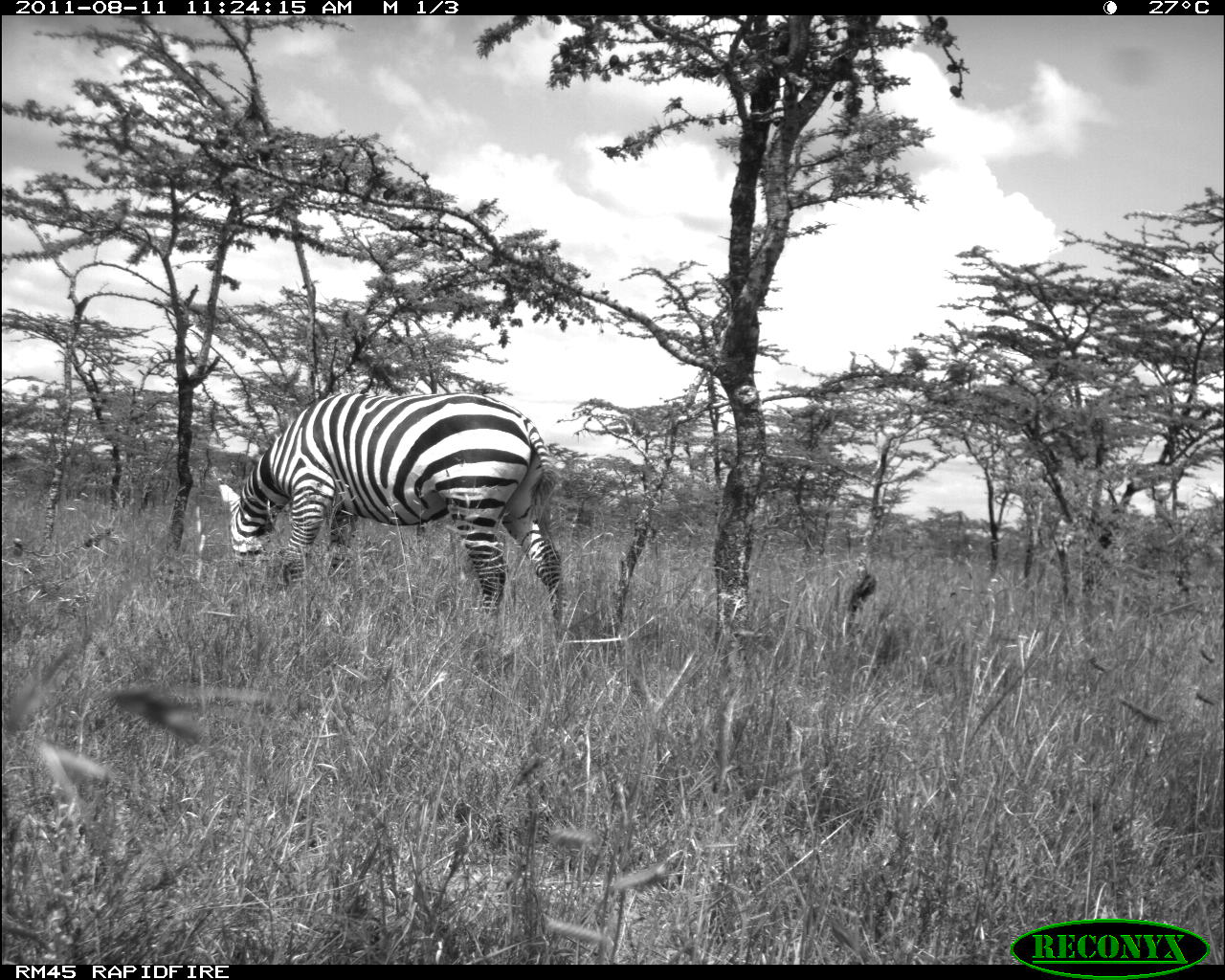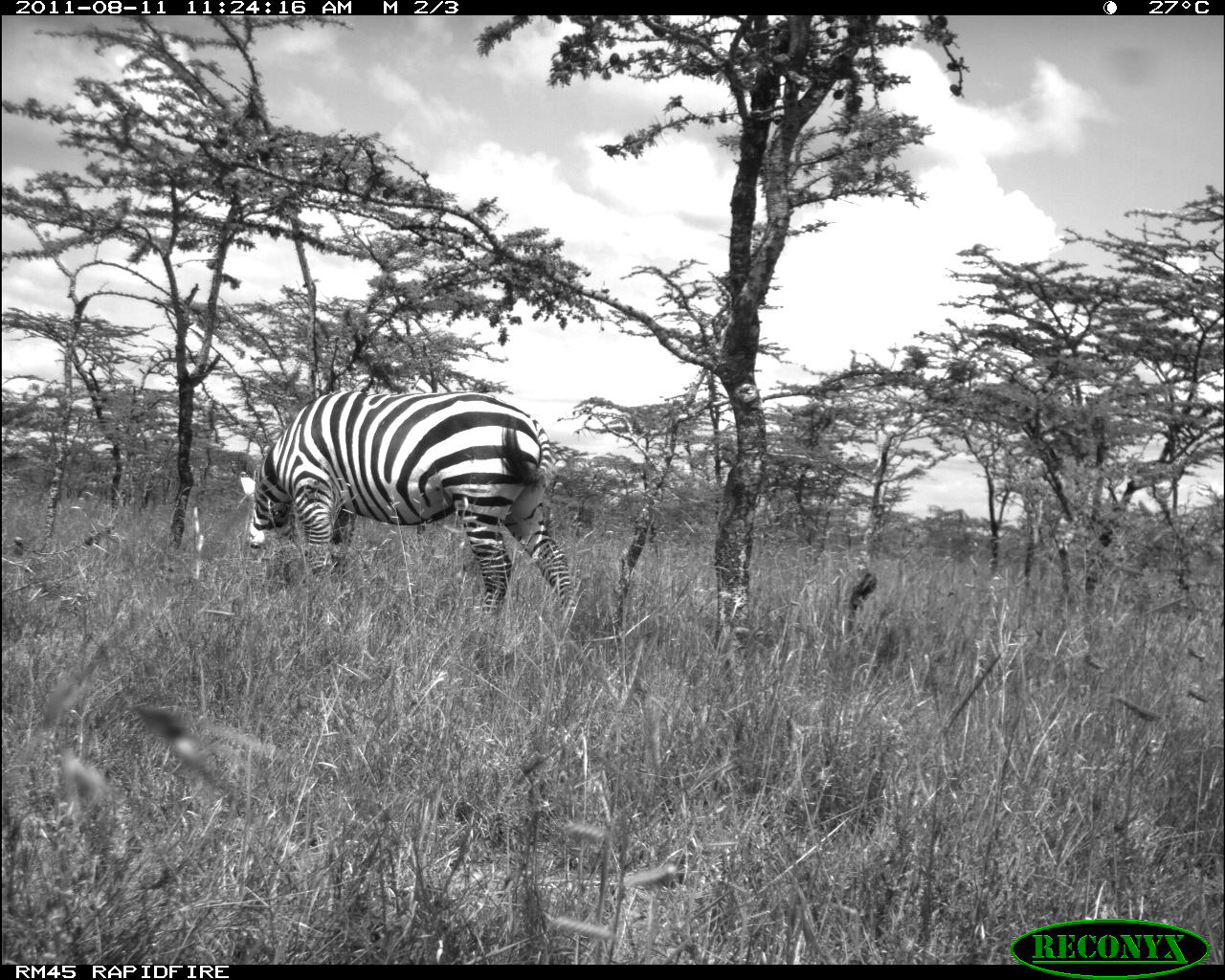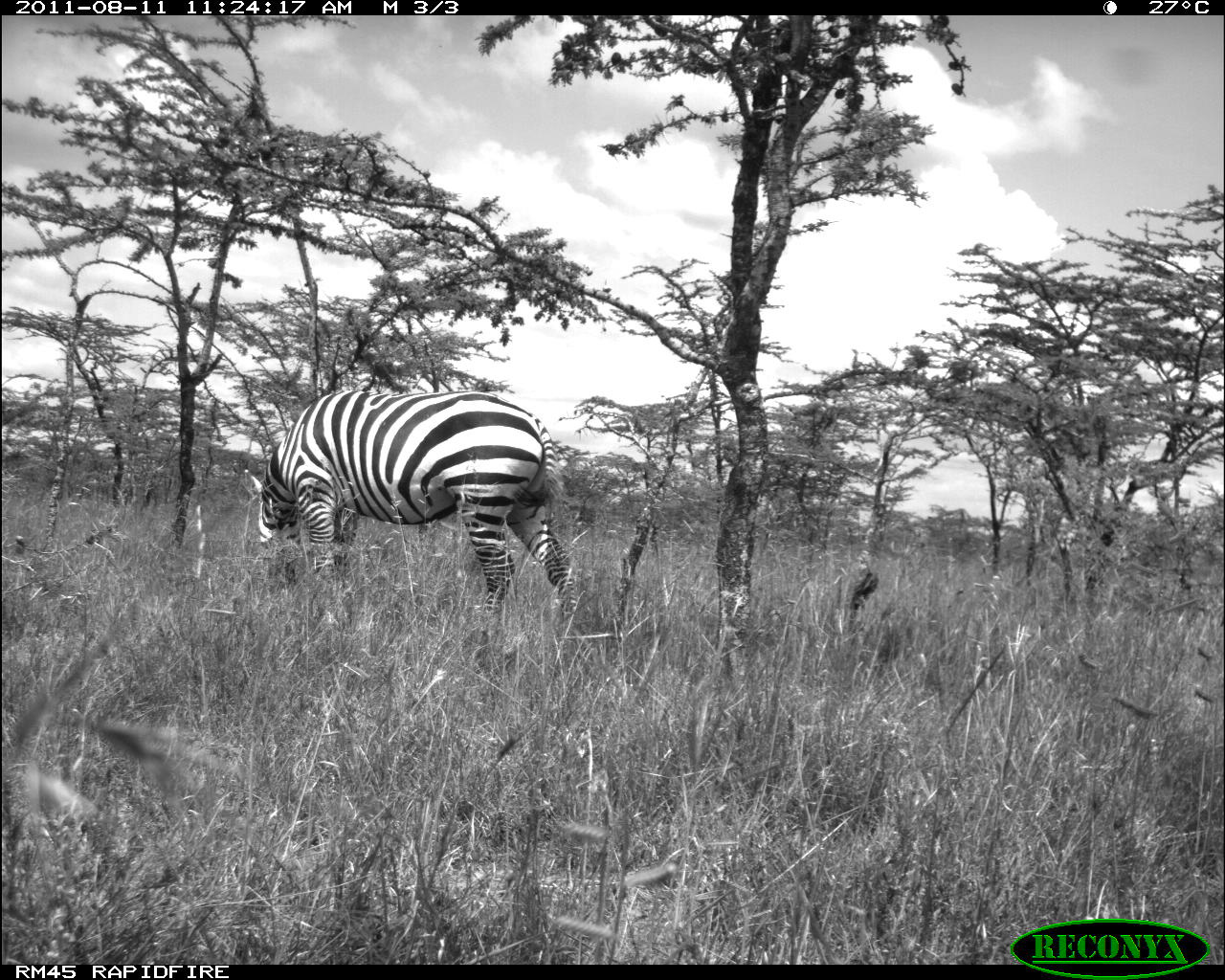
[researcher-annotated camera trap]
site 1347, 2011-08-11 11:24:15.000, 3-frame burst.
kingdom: Animalia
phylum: Chordata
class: Mammalia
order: Perissodactyla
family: Equidae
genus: Equus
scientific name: Equus quagga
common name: plains zebra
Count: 1.